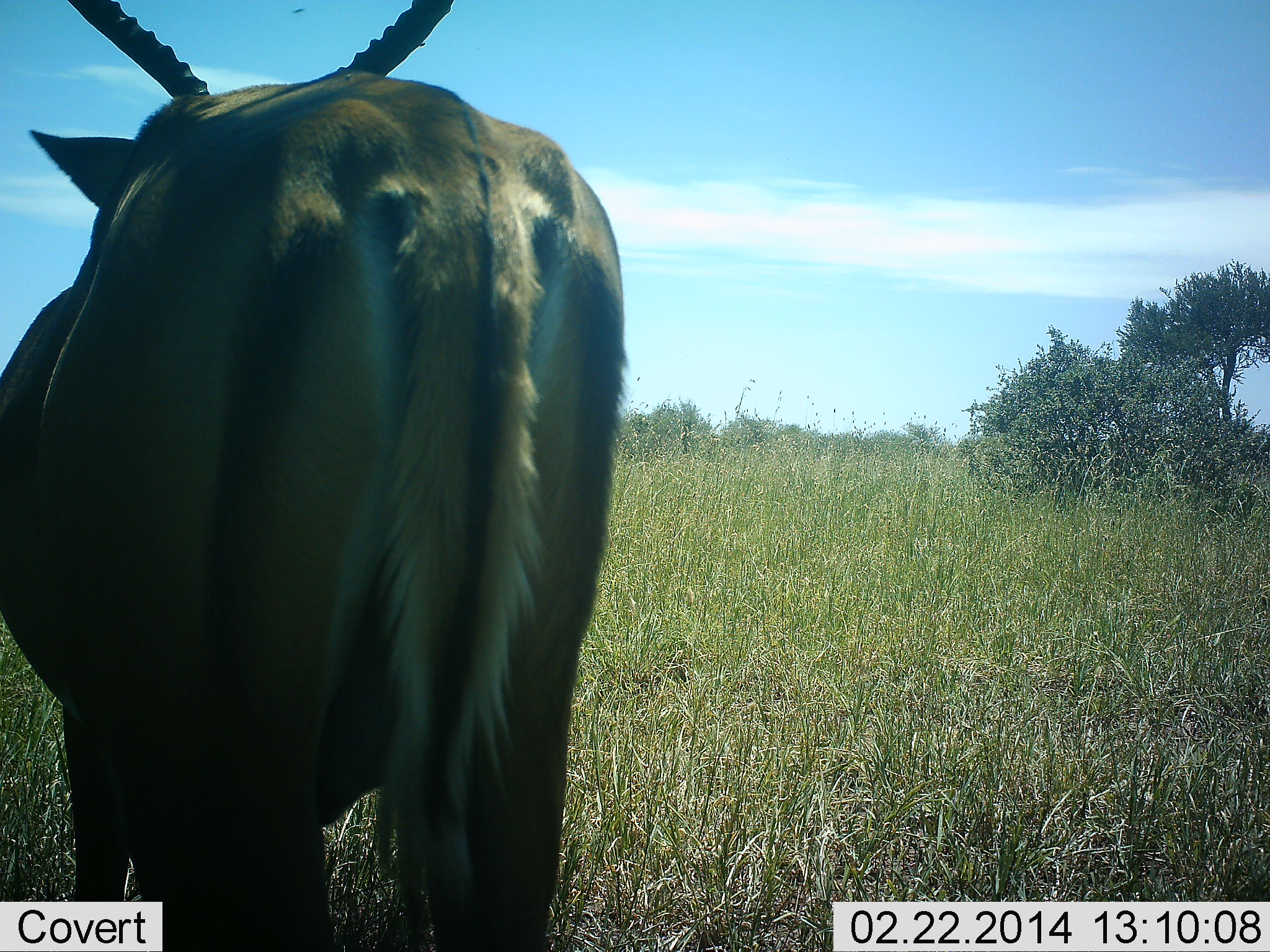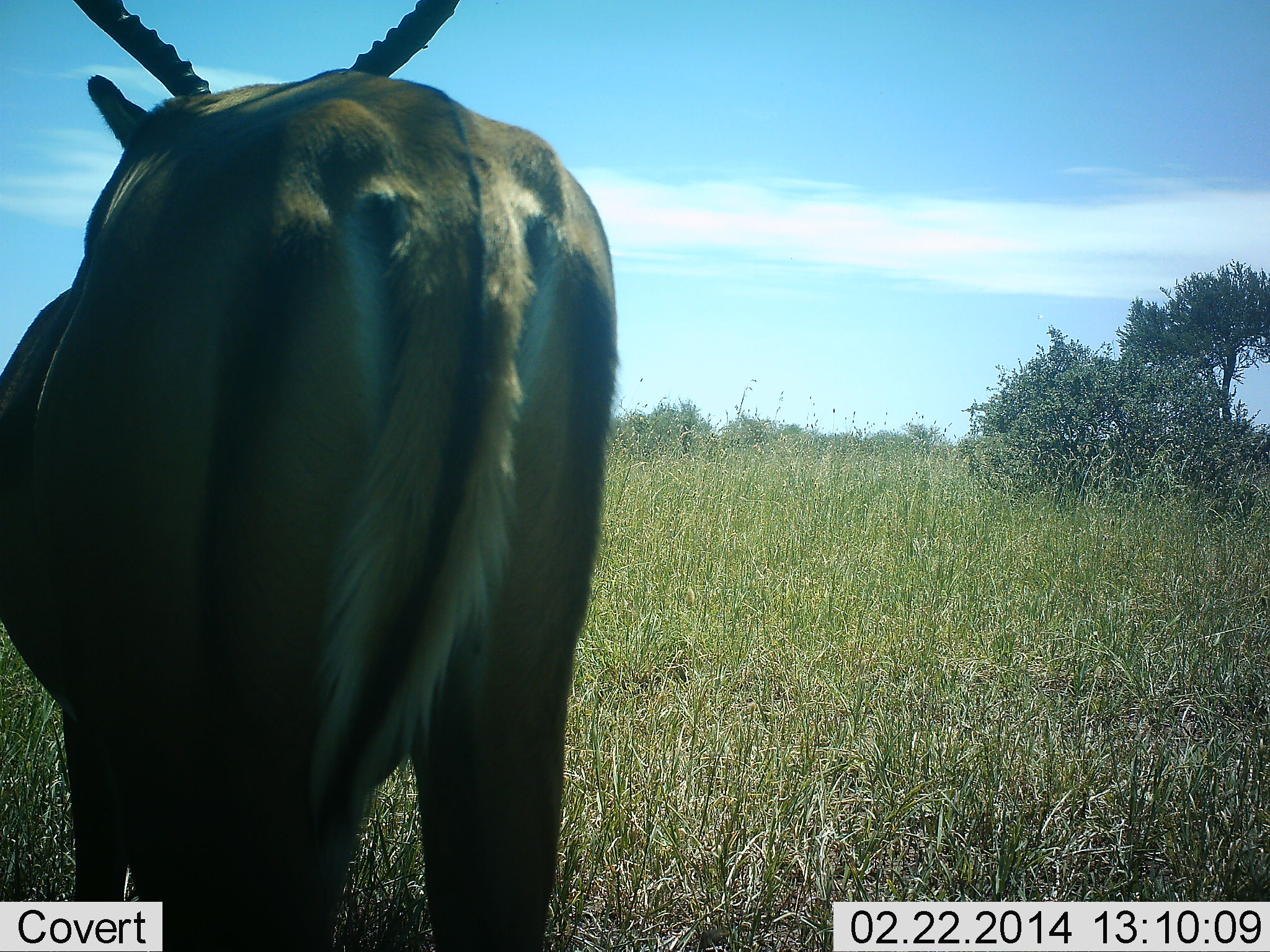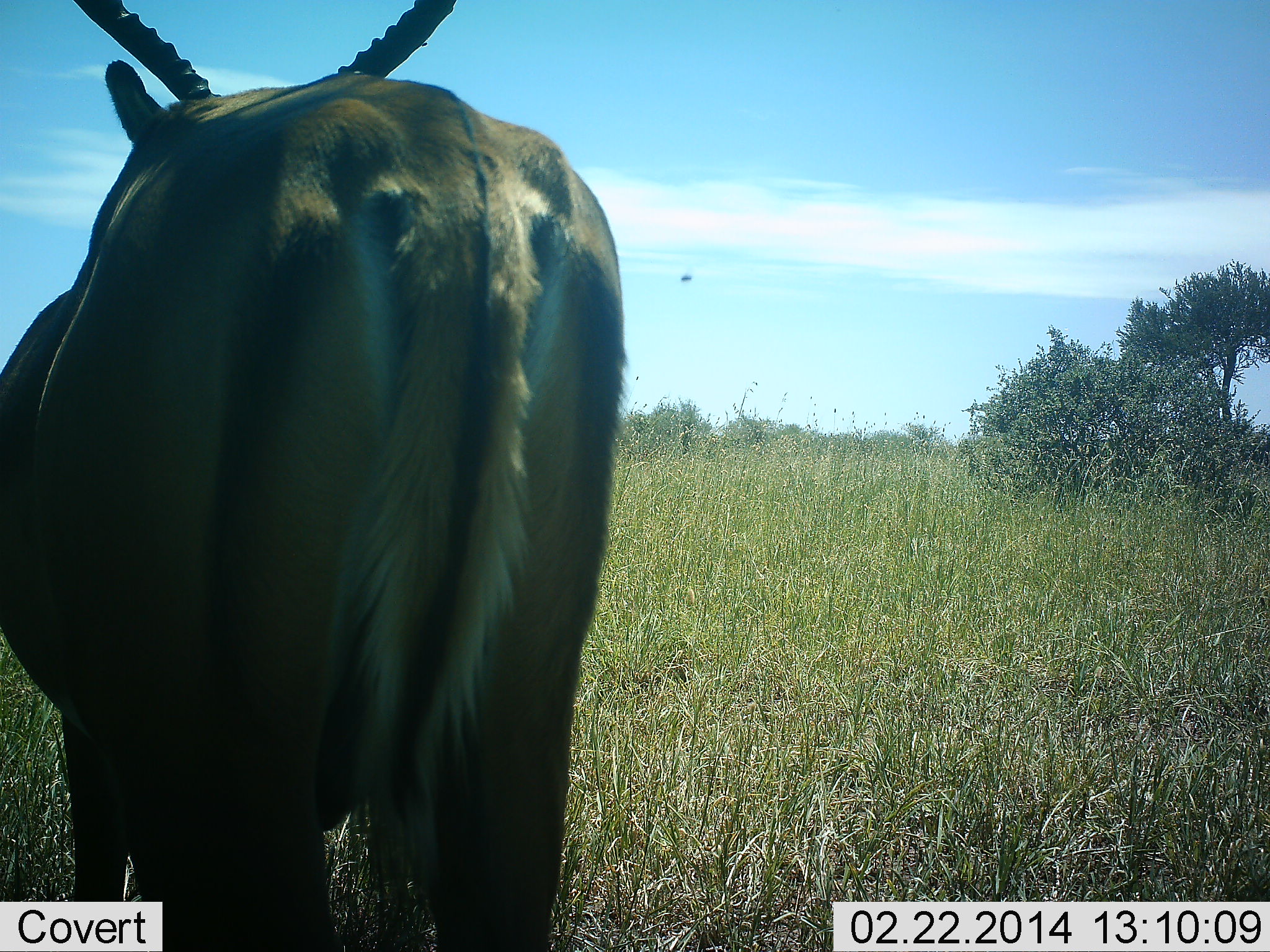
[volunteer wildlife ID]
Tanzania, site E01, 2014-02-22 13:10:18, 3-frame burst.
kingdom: Animalia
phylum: Chordata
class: Mammalia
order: Artiodactyla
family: Bovidae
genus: Aepyceros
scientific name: Aepyceros melampus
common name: impala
Impala (Aepyceros melampus), count 1. Behavior (volunteer vote fractions): standing 100%, resting 0%, moving 0%, interacting 0%. Young present (vote fraction): 0%. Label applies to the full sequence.